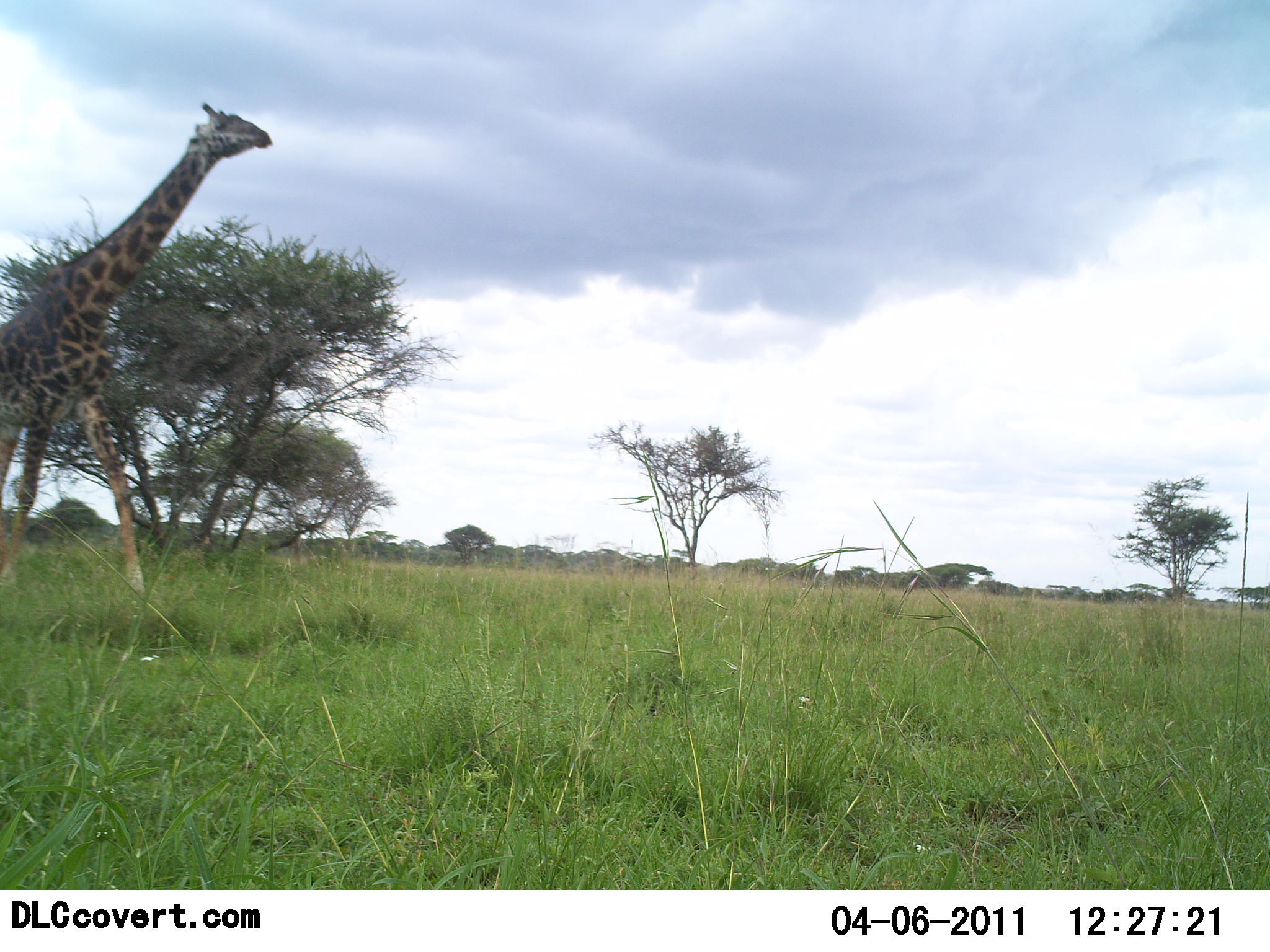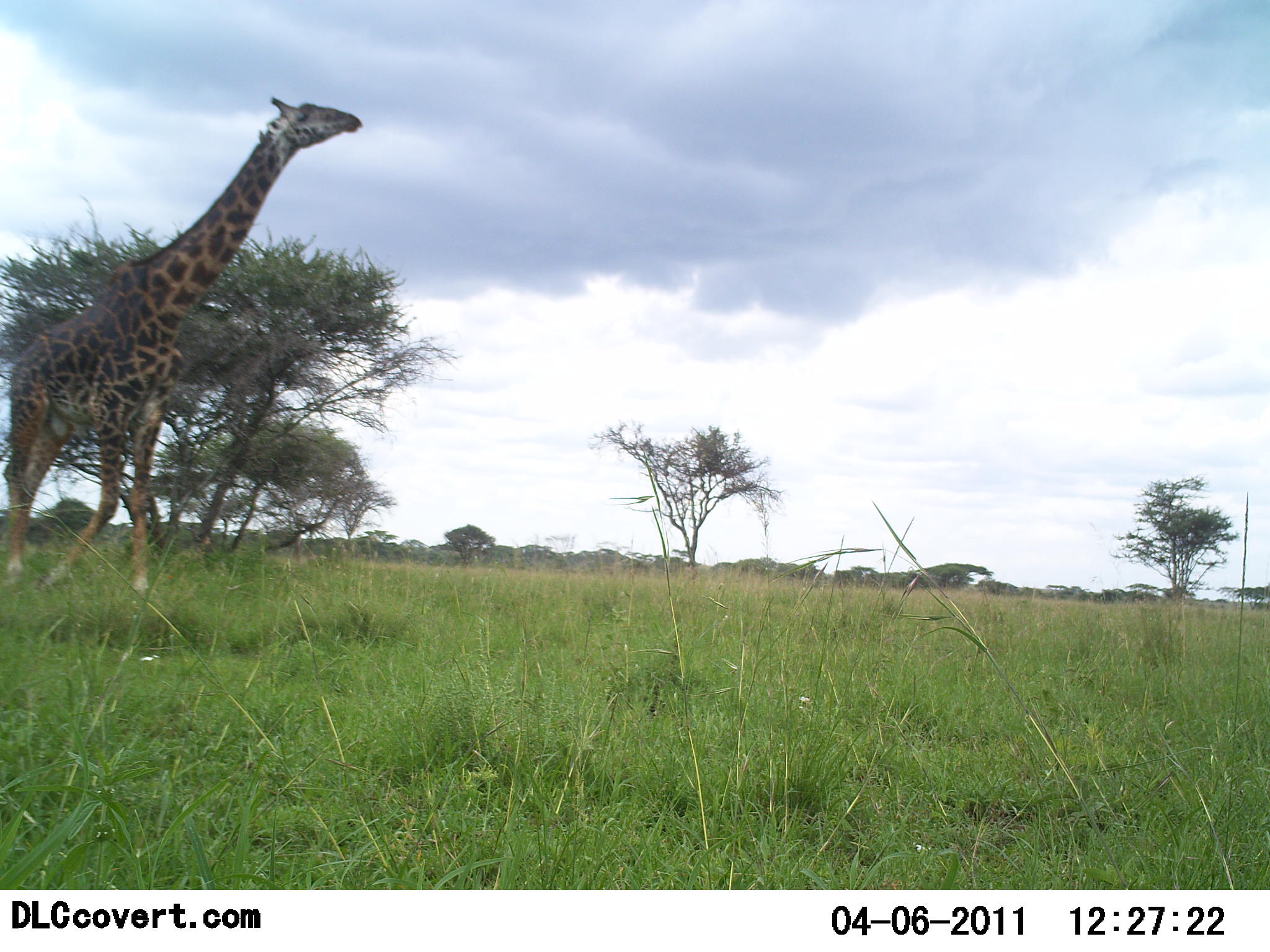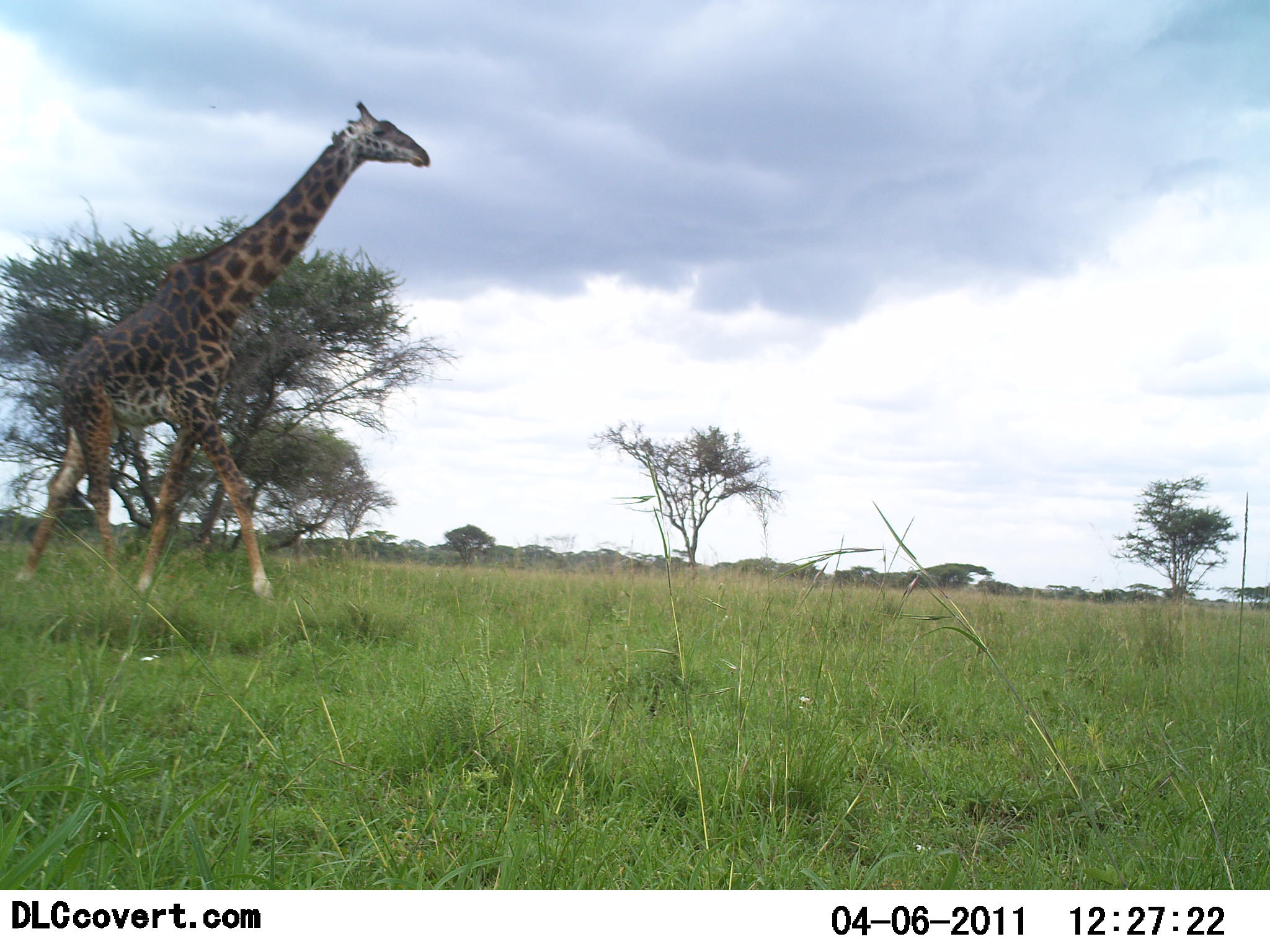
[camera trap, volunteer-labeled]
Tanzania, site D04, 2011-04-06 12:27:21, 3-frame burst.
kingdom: Animalia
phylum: Chordata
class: Mammalia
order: Artiodactyla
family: Giraffidae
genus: Giraffa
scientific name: Giraffa camelopardalis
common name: giraffe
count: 1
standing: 14%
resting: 0%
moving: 86%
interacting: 0%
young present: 0%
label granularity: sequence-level